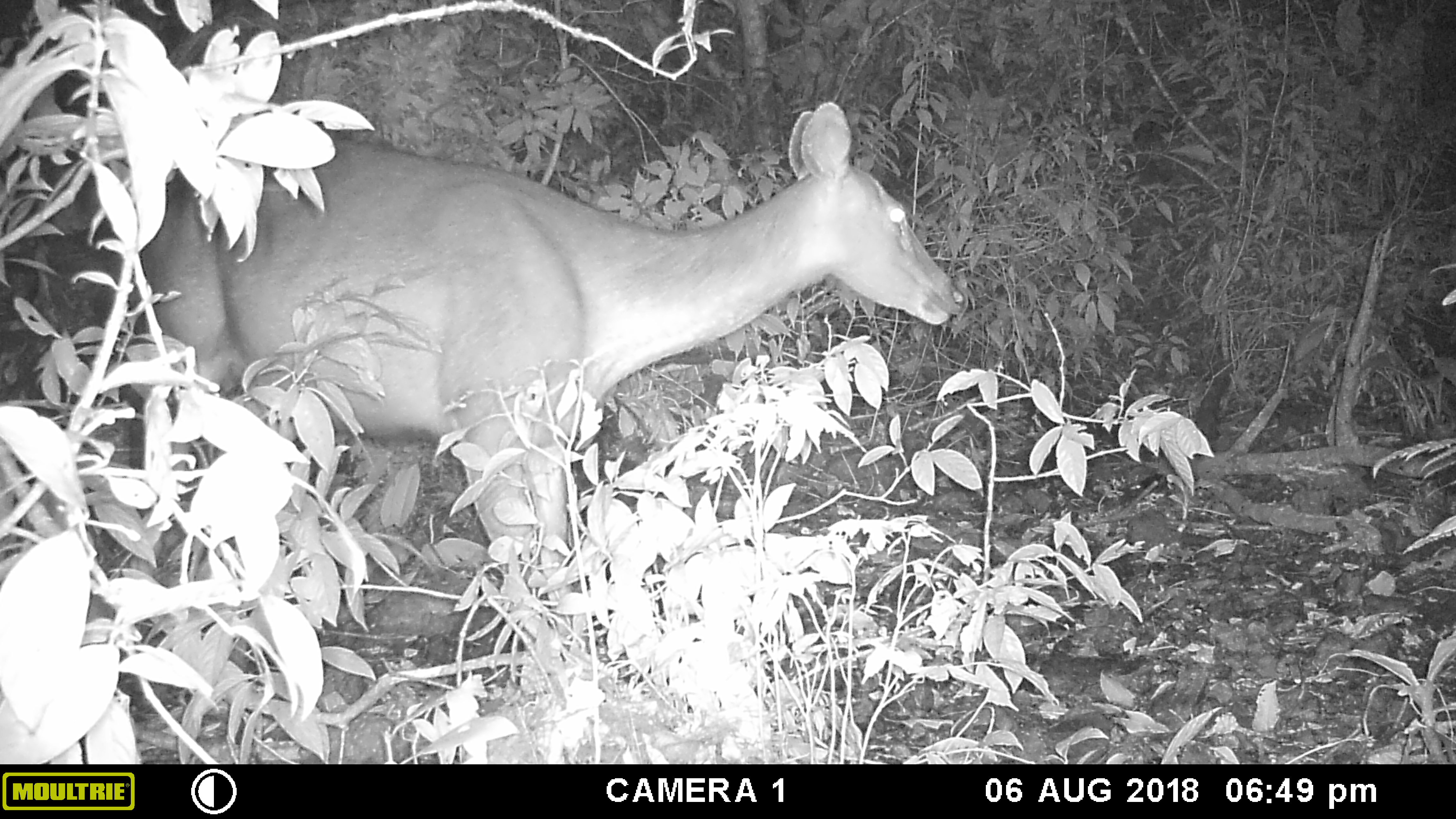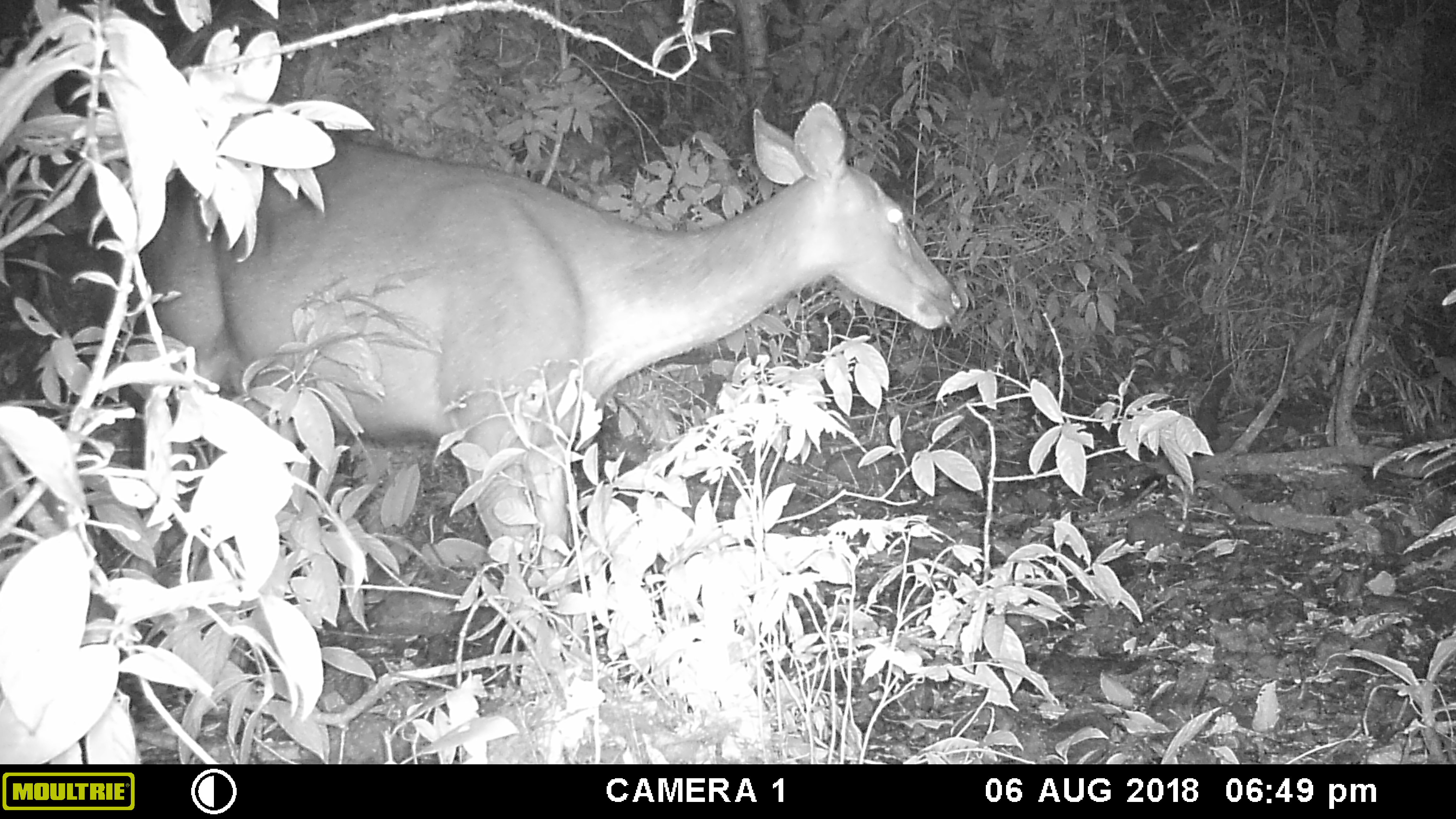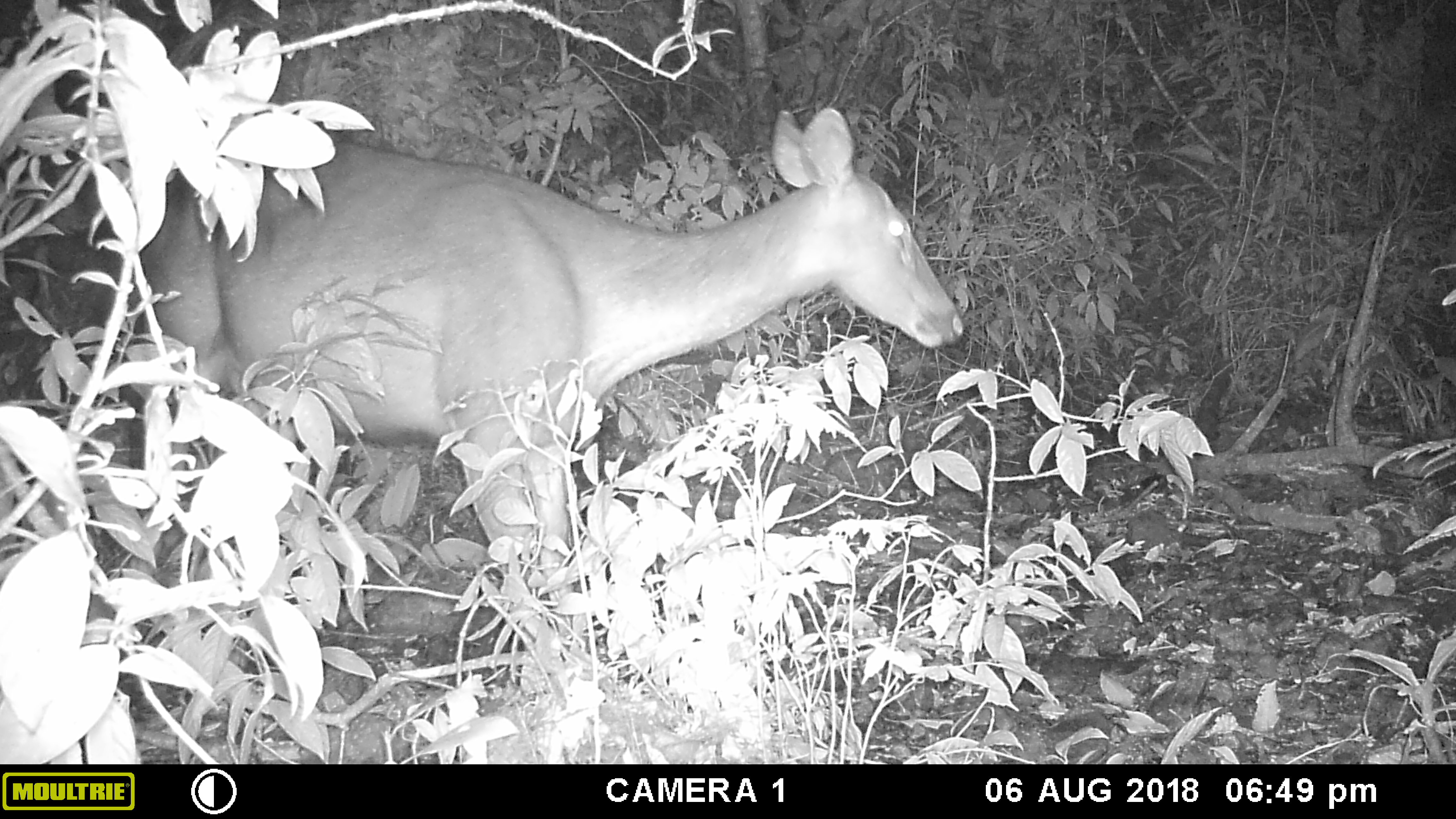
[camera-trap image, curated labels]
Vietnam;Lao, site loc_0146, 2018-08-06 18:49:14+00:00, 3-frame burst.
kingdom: Animalia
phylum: Chordata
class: Mammalia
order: Artiodactyla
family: Cervidae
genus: Rusa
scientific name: Rusa unicolor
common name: sambar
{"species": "sambar (Rusa unicolor)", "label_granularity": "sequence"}